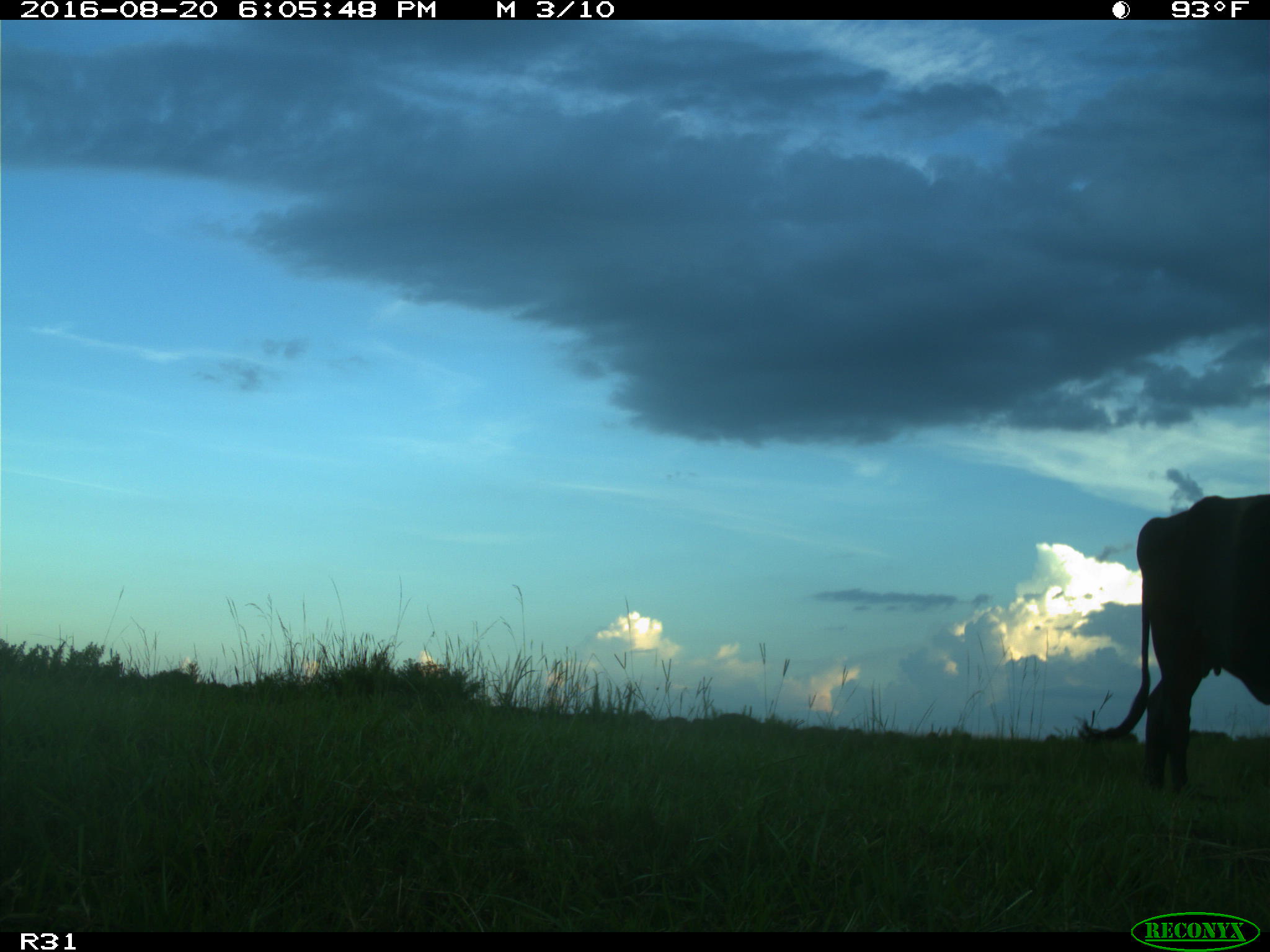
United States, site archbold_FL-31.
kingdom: Animalia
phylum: Chordata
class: Mammalia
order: Artiodactyla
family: Bovidae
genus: Bos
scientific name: Bos taurus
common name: domestic cow